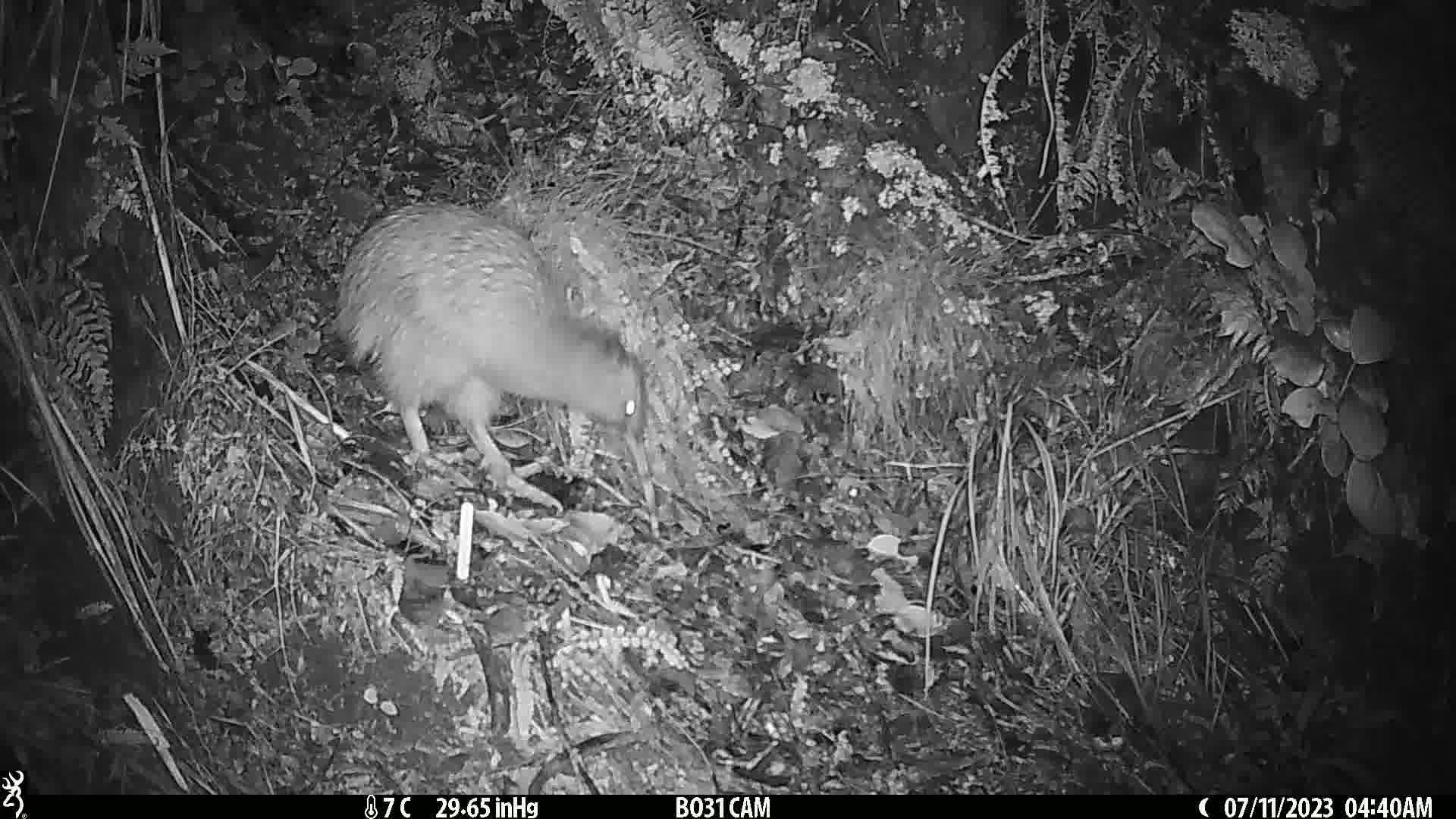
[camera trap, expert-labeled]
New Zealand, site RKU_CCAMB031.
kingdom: Animalia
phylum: Chordata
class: Aves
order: Apterygiformes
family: Apterygidae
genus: Apteryx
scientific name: Apteryx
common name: kiwi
Kiwi (Apteryx).